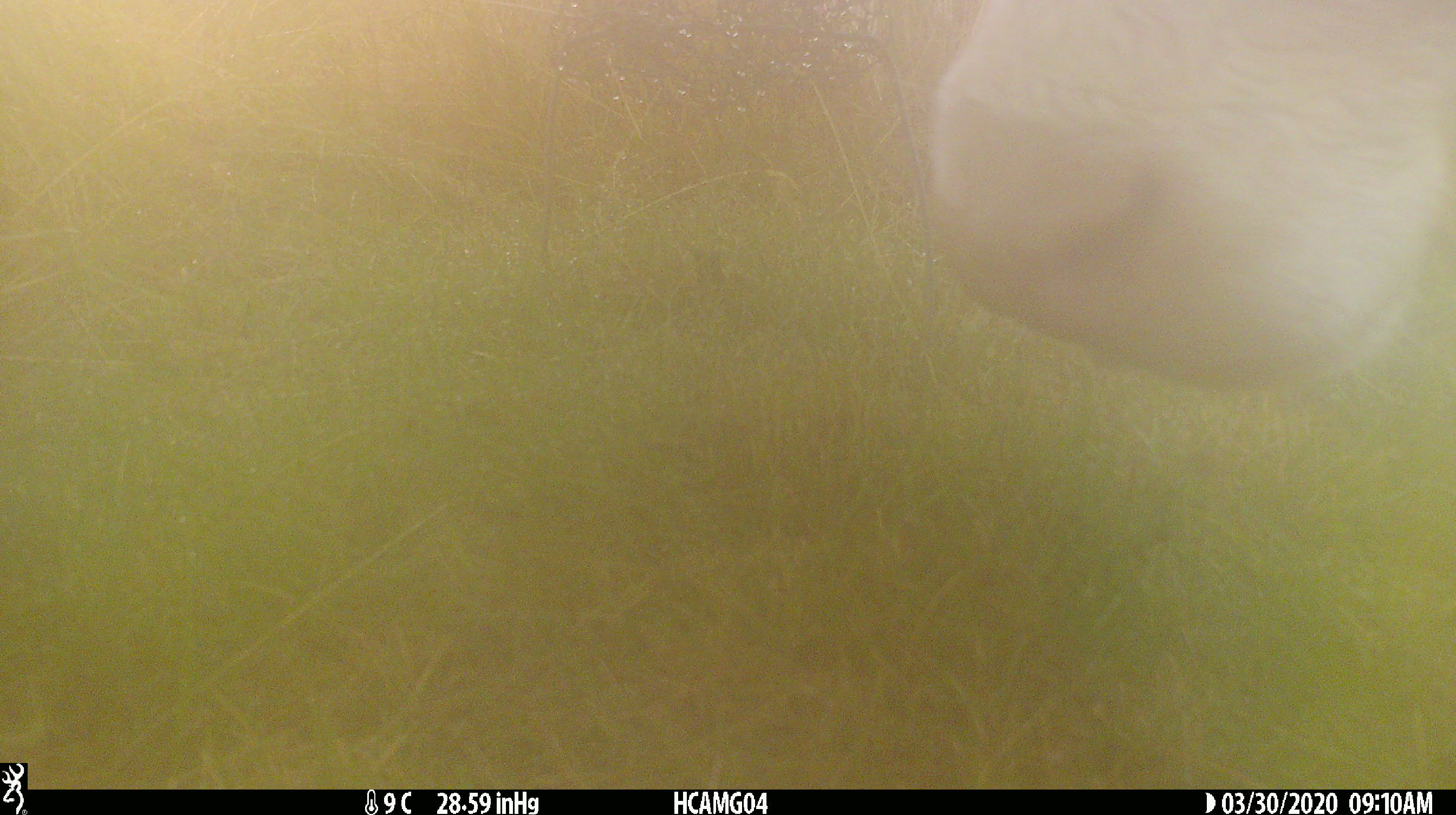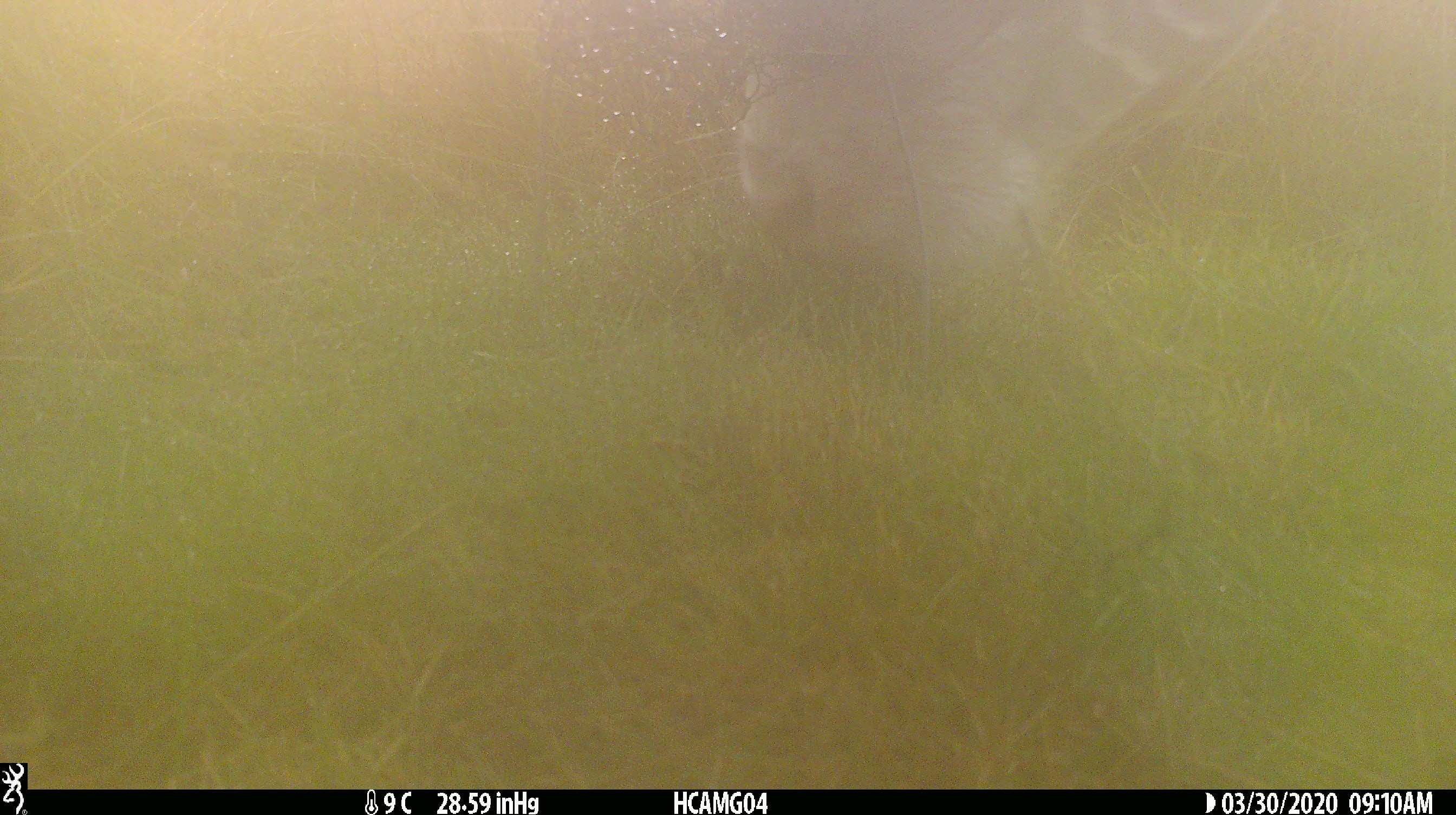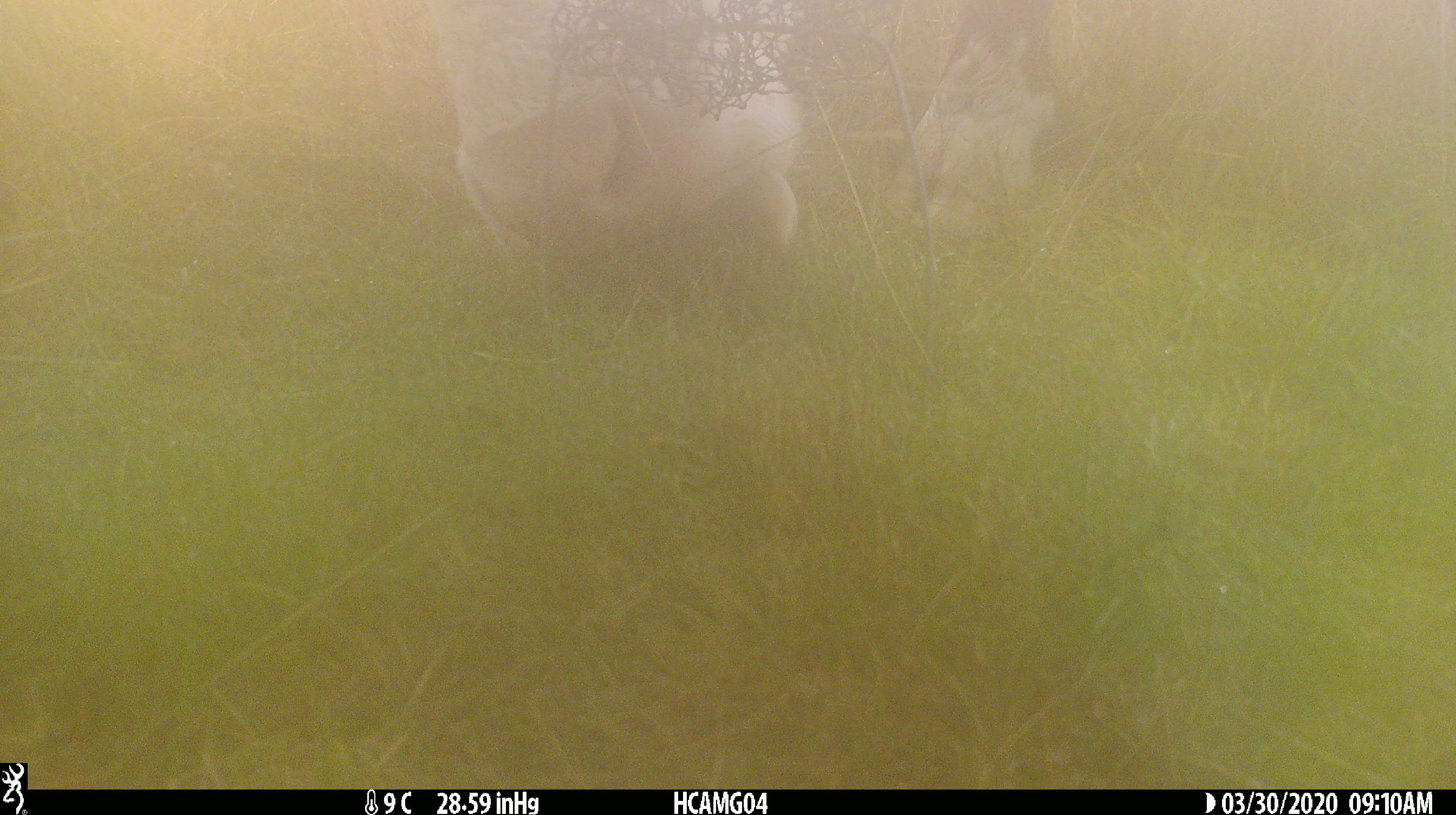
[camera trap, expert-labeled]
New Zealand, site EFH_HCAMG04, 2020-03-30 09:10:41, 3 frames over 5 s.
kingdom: Animalia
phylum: Chordata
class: Mammalia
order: Artiodactyla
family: Bovidae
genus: Bos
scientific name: Bos taurus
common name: domestic cow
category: cow